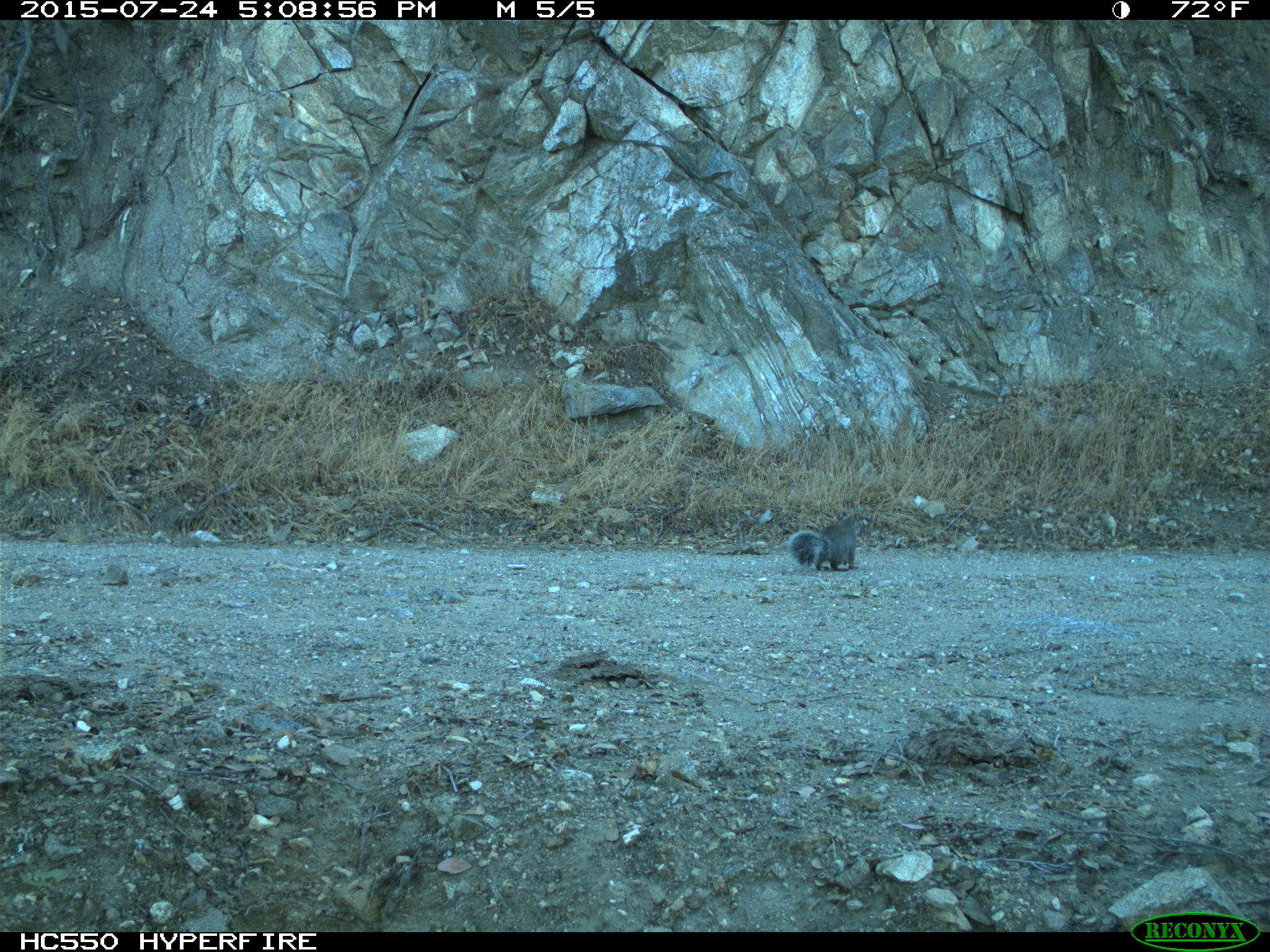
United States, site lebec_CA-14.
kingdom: Animalia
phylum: Chordata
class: Mammalia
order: Rodentia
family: Sciuridae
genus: Sciurus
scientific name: Sciurus carolinensis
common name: eastern gray squirrel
Sciurus carolinensis (eastern gray squirrel).